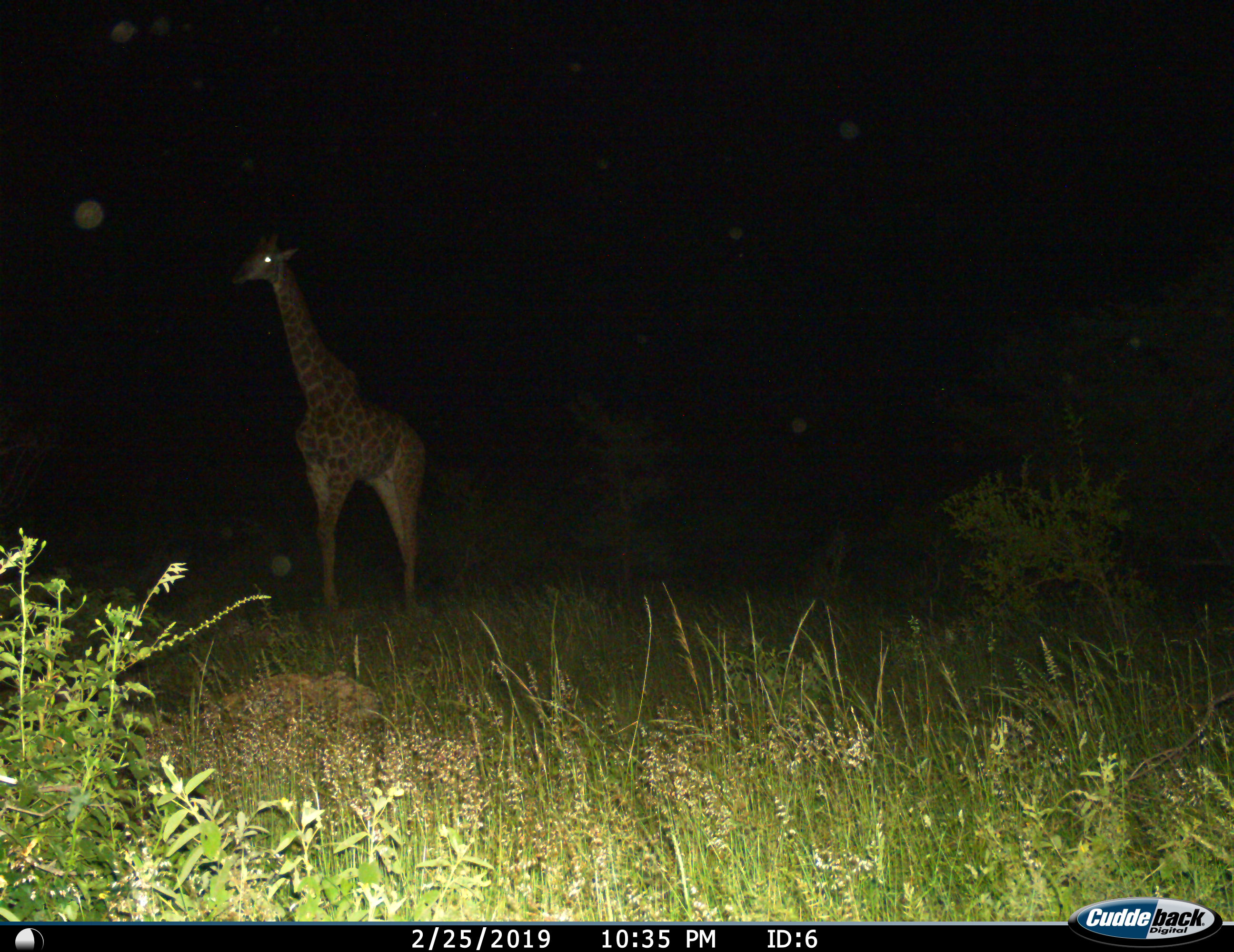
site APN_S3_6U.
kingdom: Animalia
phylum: Chordata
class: Mammalia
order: Artiodactyla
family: Giraffidae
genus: Giraffa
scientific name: Giraffa camelopardalis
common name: giraffe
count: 1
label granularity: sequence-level